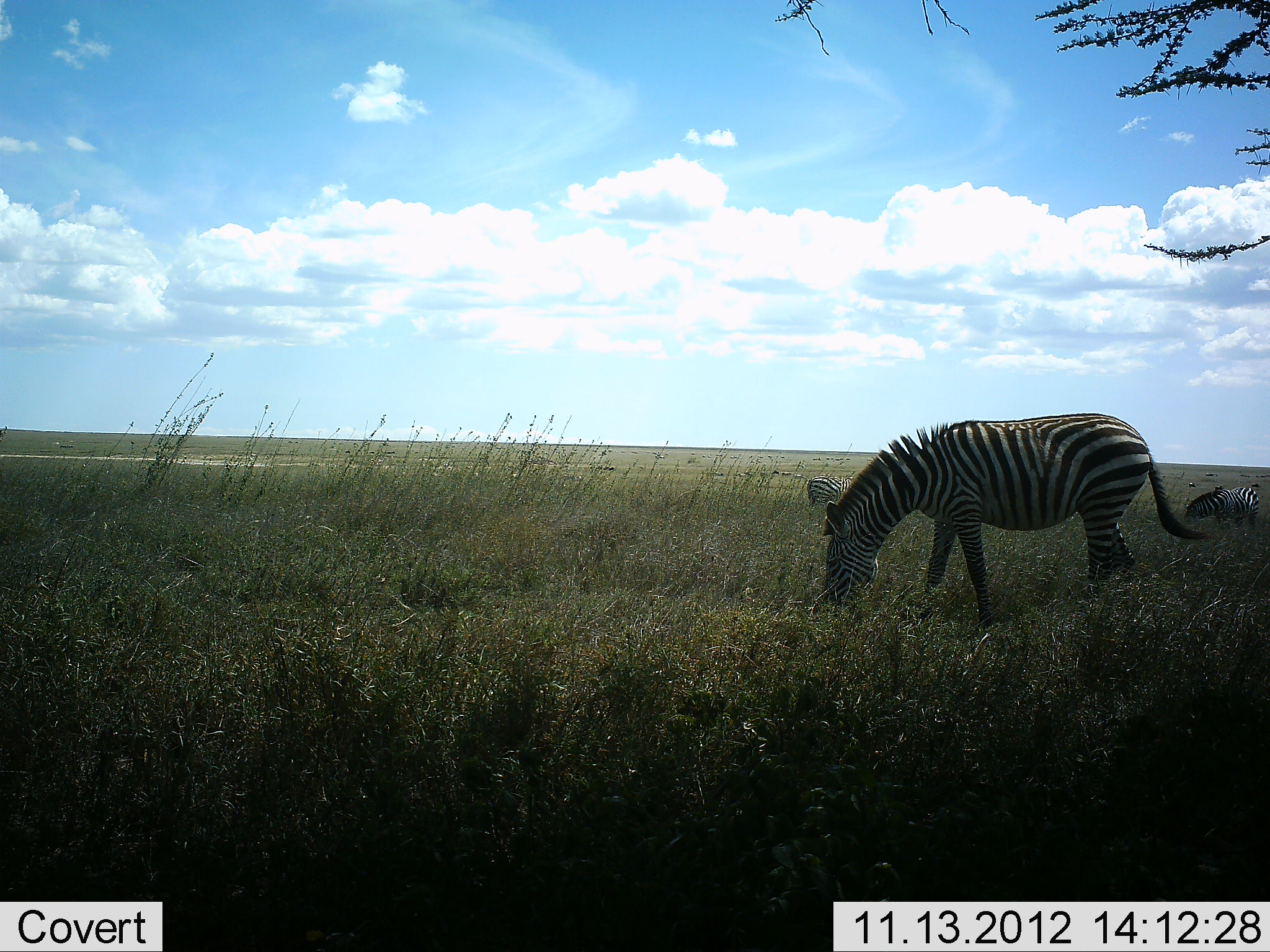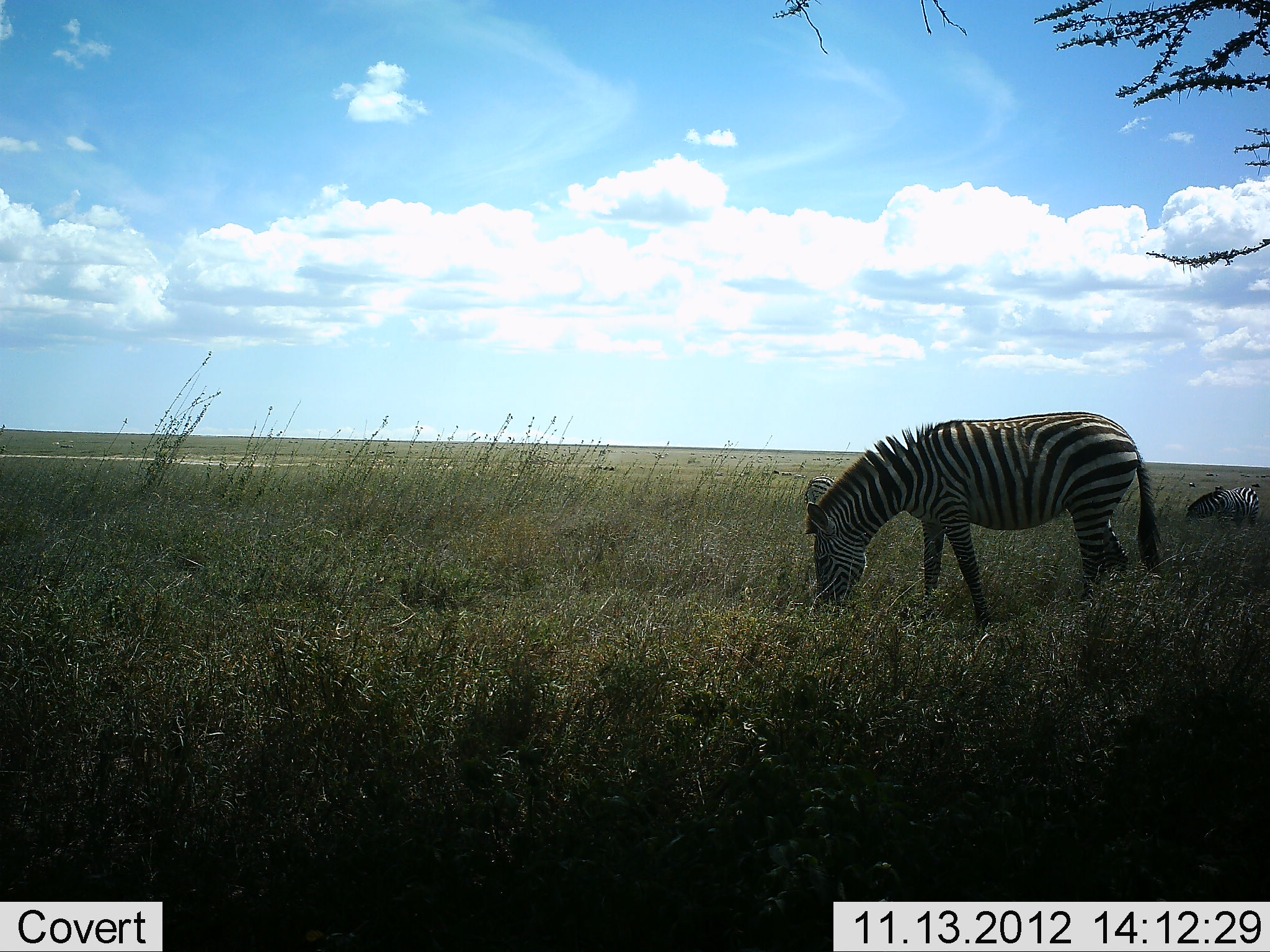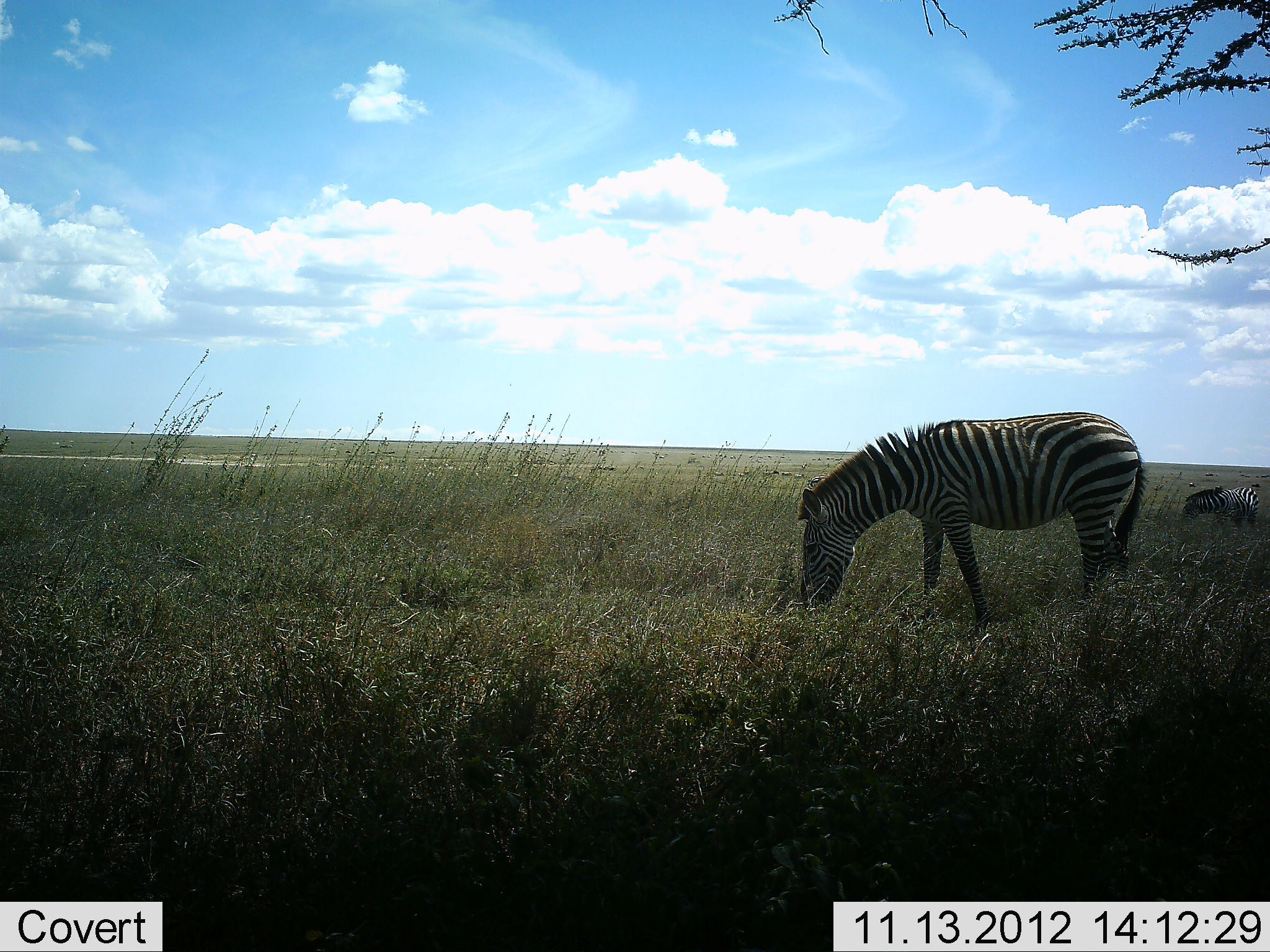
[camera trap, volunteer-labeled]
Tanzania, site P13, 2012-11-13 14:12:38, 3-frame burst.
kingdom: Animalia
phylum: Chordata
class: Mammalia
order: Perissodactyla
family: Equidae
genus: Equus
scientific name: Equus quagga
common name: plains zebra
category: zebra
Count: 3.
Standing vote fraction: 10%.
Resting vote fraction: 0%.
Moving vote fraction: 0%.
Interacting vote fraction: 0%.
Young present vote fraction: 0%.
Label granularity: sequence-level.